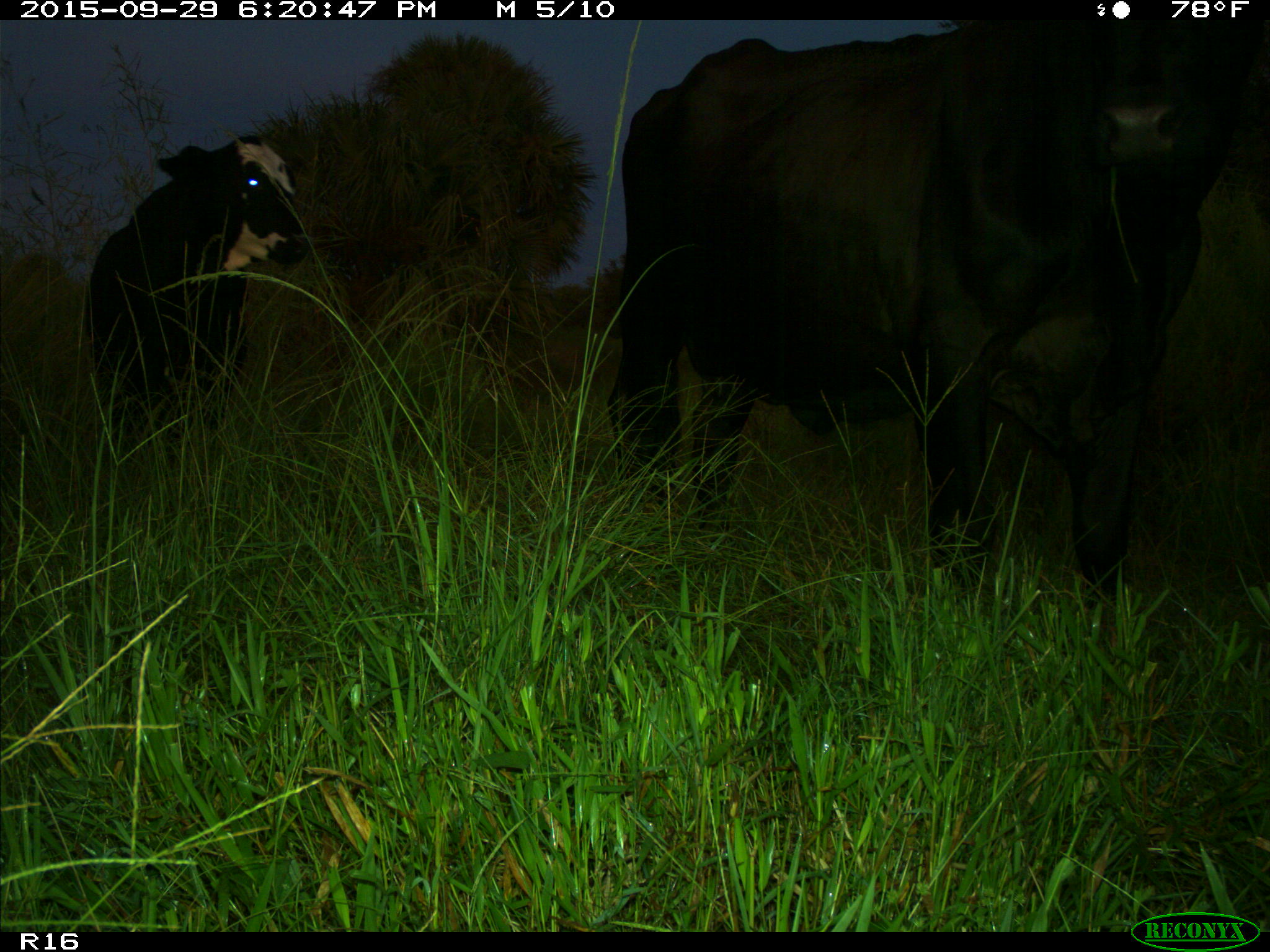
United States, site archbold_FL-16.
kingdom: Animalia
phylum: Chordata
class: Mammalia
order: Artiodactyla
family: Bovidae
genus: Bos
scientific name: Bos taurus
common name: domestic cow